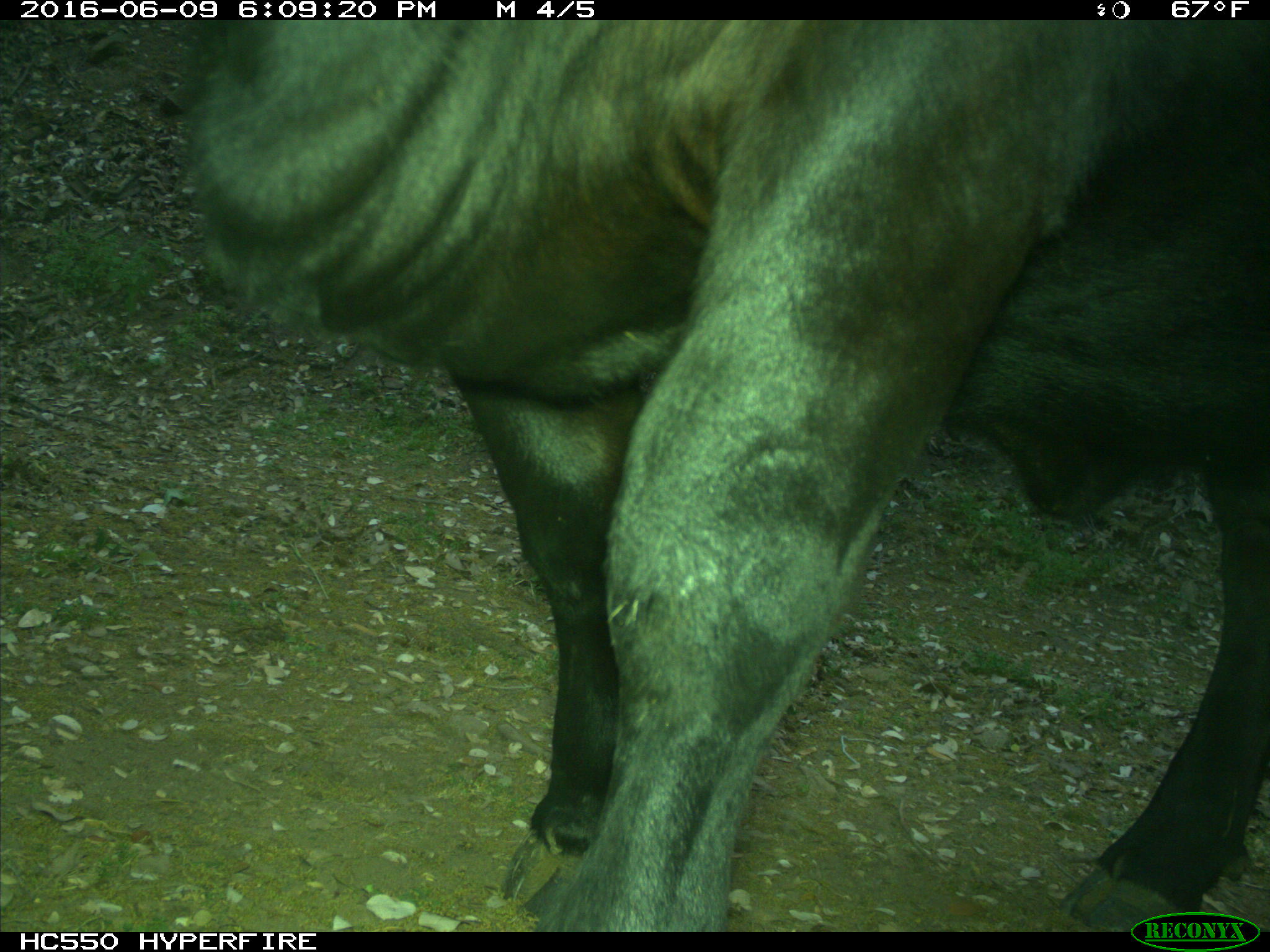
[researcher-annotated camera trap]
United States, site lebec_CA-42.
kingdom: Animalia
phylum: Chordata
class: Mammalia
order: Artiodactyla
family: Bovidae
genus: Bos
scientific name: Bos taurus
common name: domestic cow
Bos taurus (domestic cow).